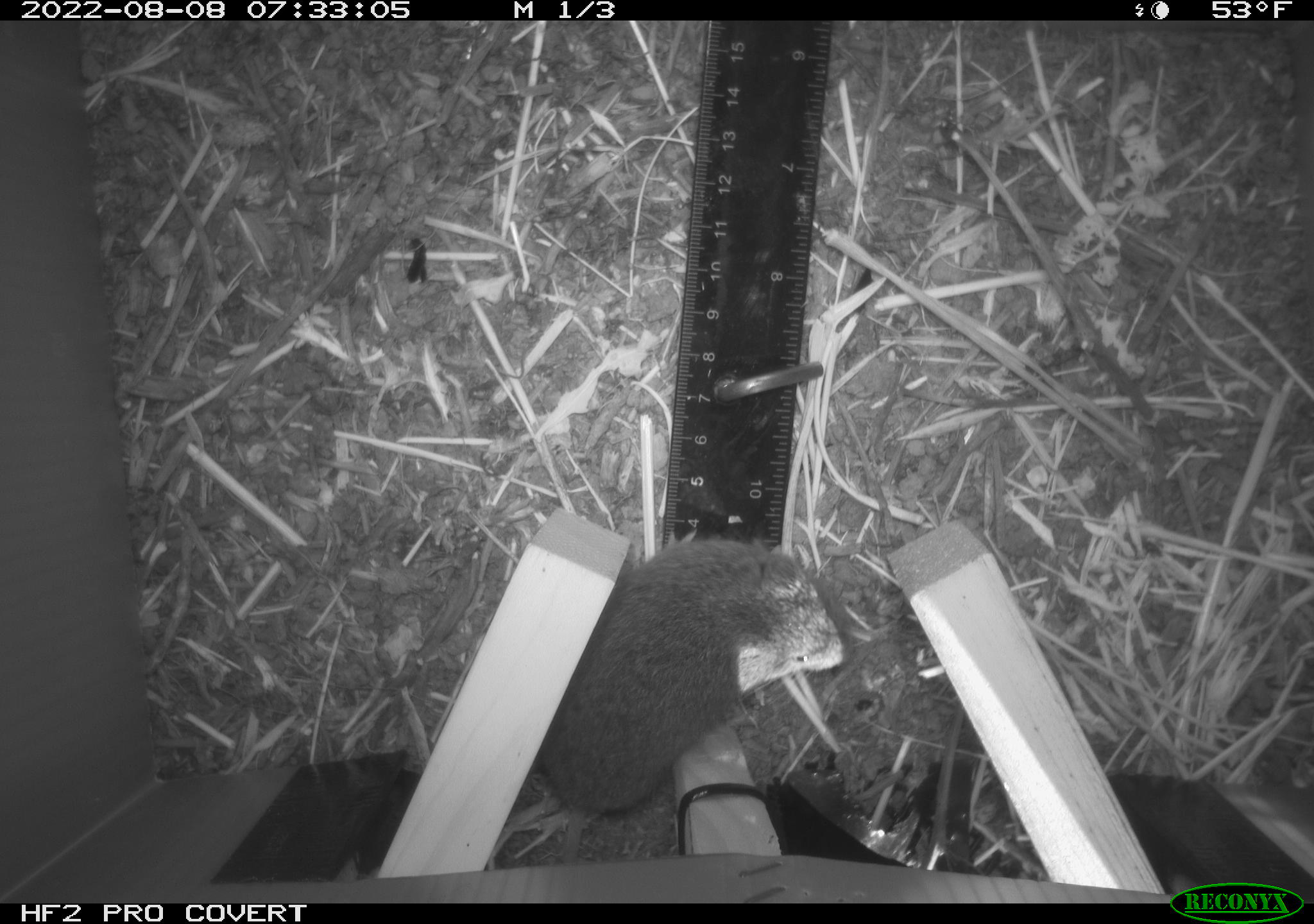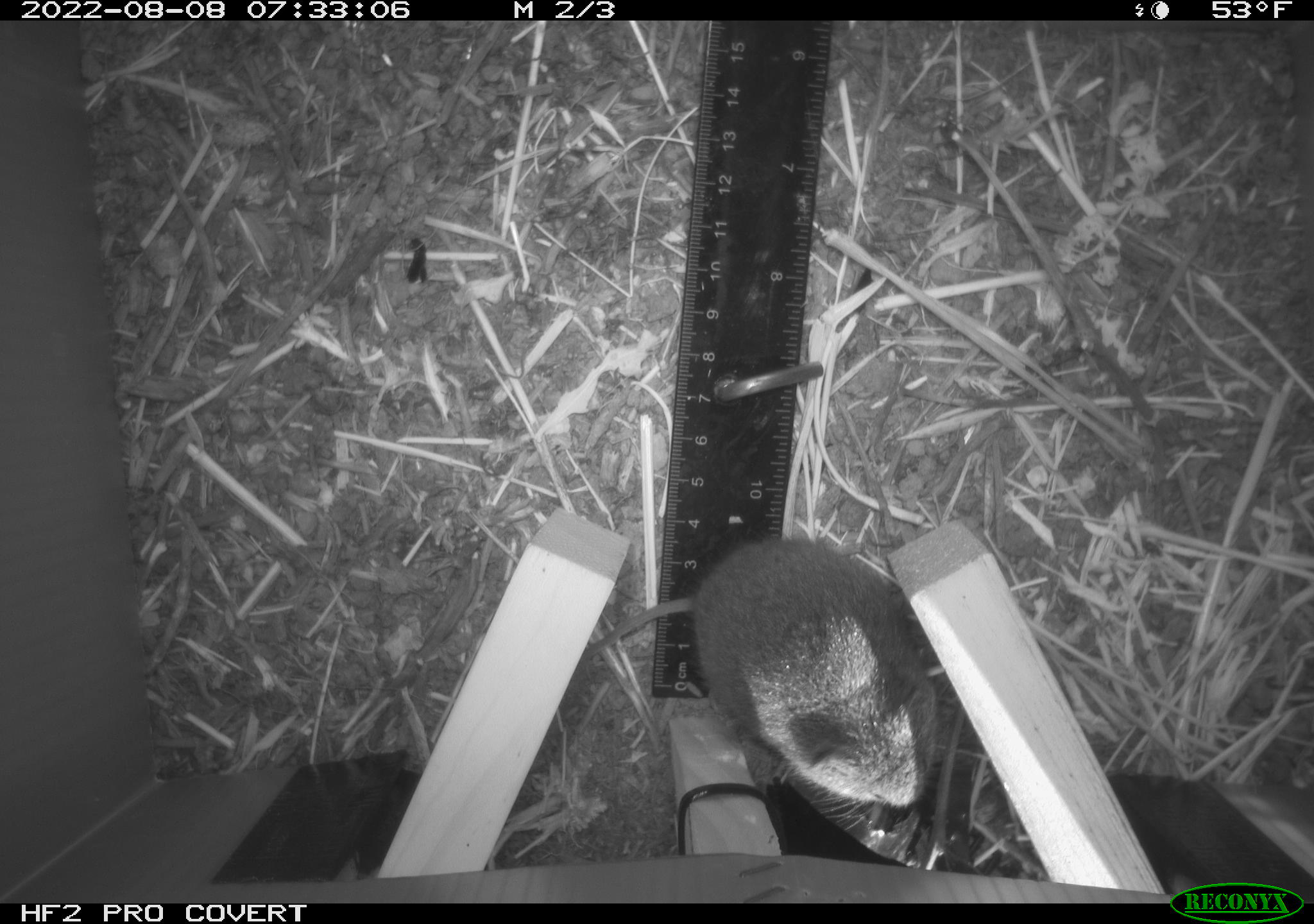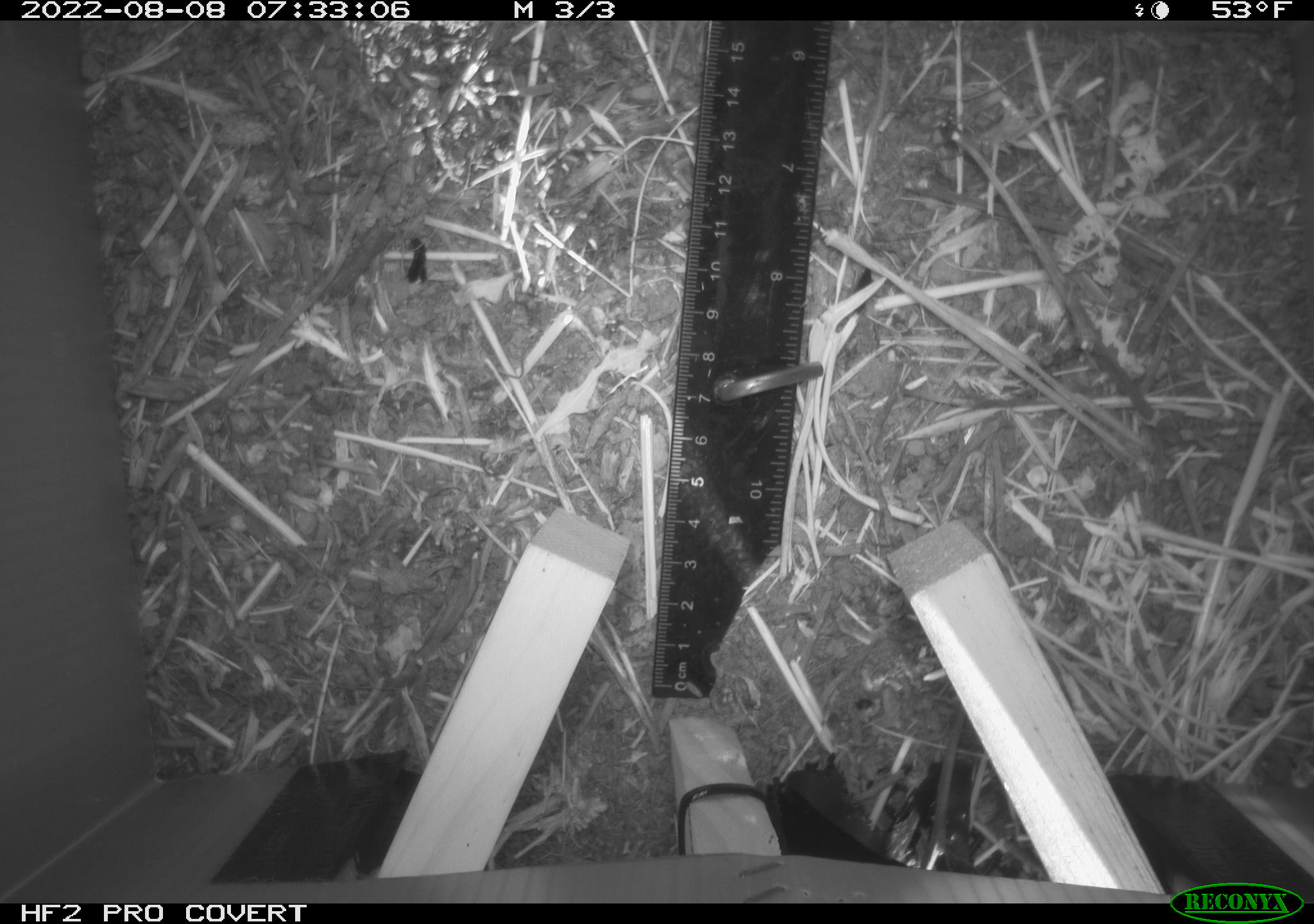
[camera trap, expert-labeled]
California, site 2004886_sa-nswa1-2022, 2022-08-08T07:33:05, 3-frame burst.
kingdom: Animalia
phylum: Chordata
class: Mammalia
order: Rodentia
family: Cricetidae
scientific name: Cricetidae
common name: hamsters, voles, lemmings, and allies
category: cricetidae family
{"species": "cricetidae family (hamsters, voles, lemmings, and allies) (Cricetidae)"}